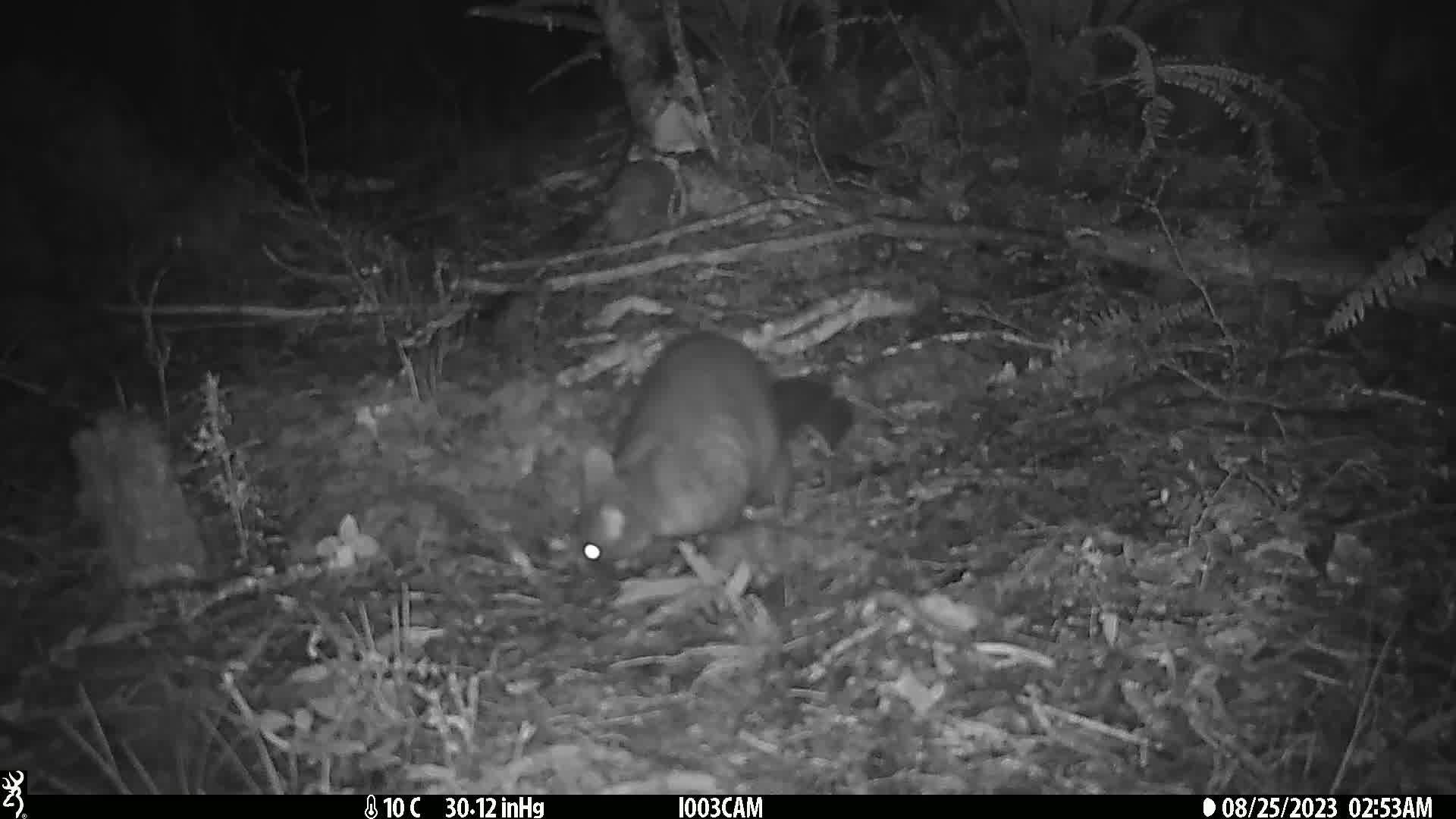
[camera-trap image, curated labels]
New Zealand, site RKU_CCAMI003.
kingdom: Animalia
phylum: Chordata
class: Mammalia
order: Diprotodontia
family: Phalangeridae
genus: Trichosurus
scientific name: Trichosurus vulpecula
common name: common brushtail possum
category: possum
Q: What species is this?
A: Possum (common brushtail possum) (Trichosurus vulpecula).